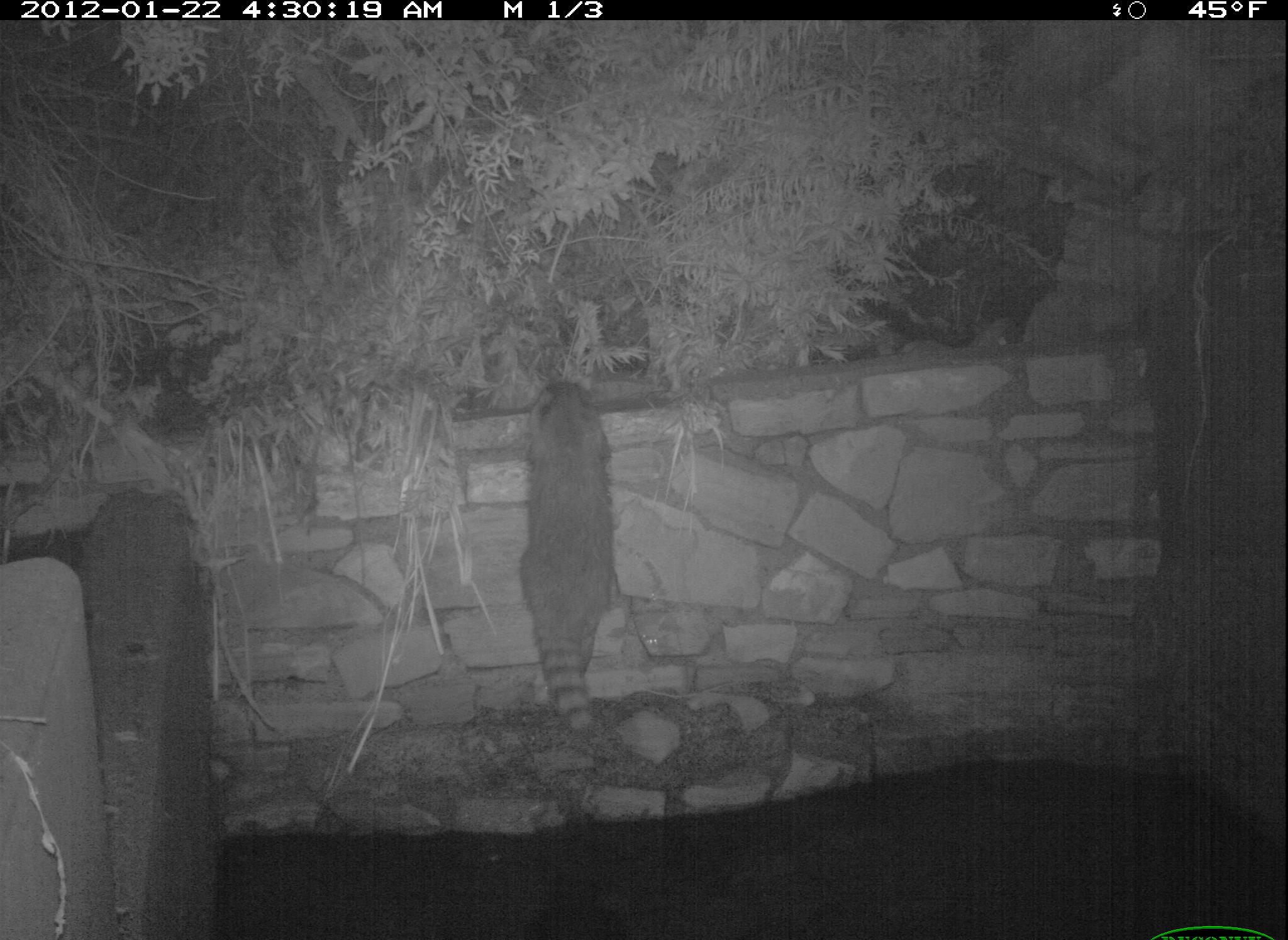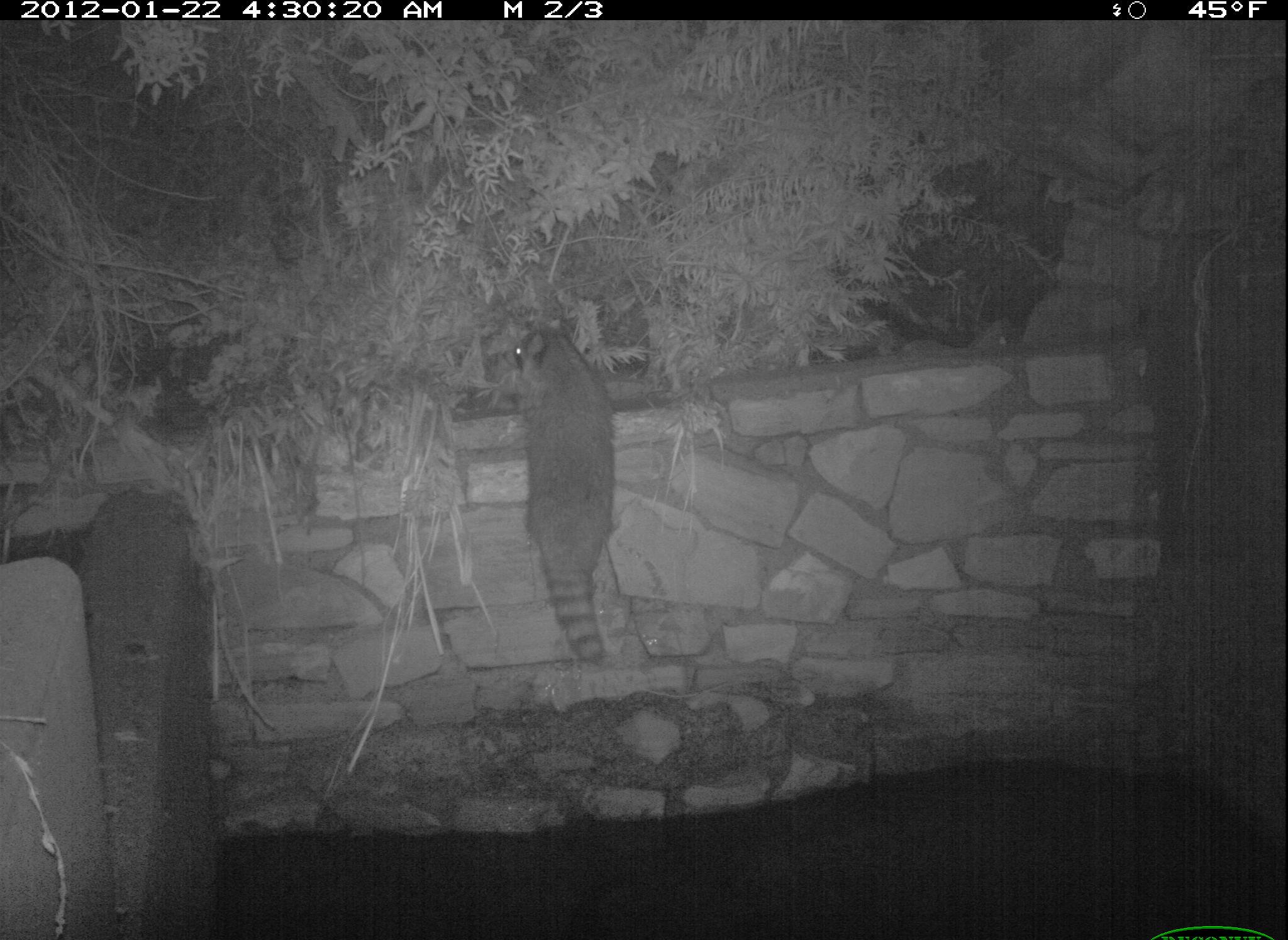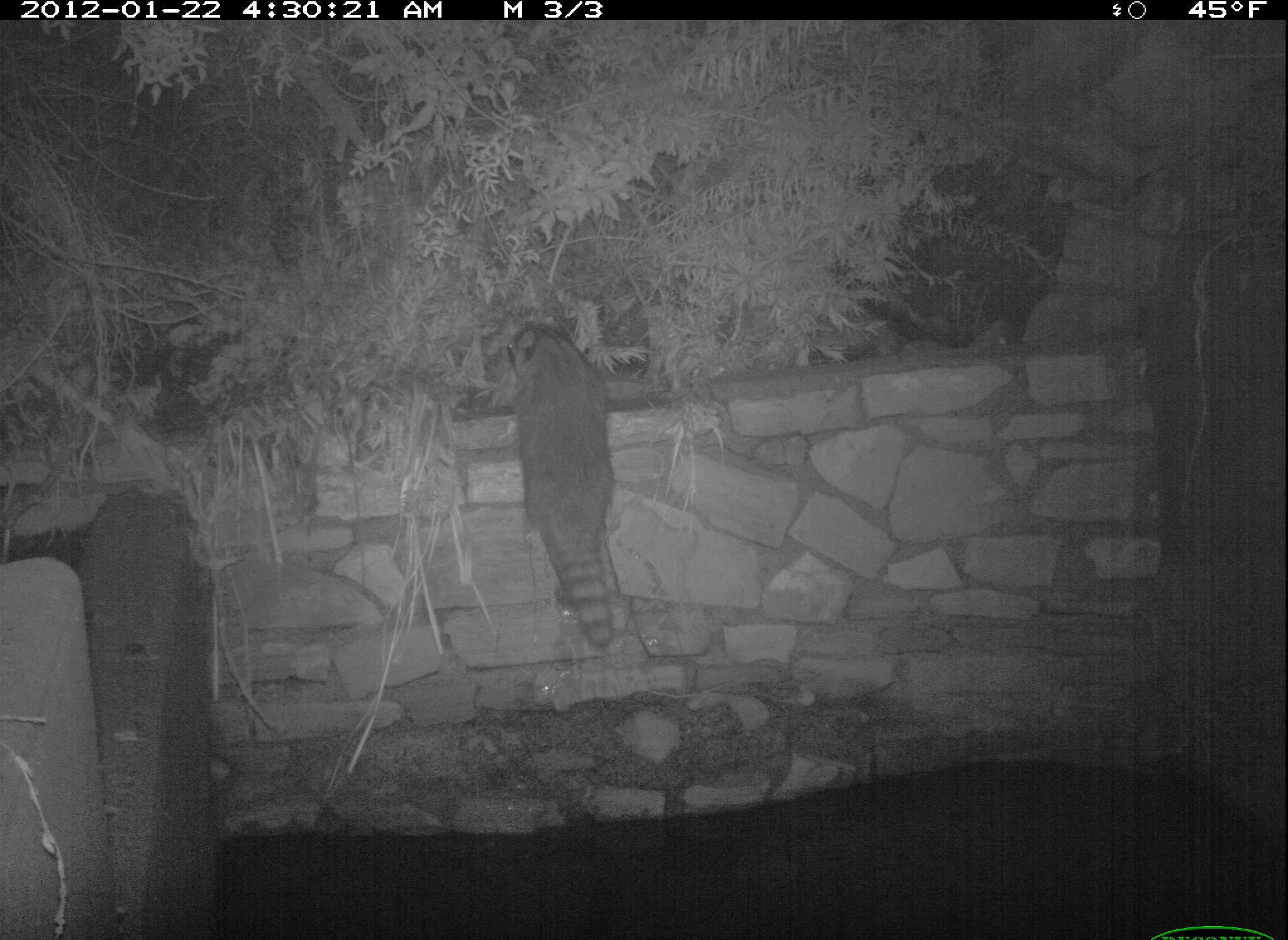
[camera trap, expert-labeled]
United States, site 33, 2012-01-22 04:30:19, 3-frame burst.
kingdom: Animalia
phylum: Chordata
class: Mammalia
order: Carnivora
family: Procyonidae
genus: Procyon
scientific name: Procyon lotor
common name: raccoon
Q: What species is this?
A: Raccoon (Procyon lotor).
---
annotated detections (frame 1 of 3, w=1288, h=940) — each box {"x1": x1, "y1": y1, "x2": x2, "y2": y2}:
raccoon: {"x1": 509, "y1": 362, "x2": 630, "y2": 743}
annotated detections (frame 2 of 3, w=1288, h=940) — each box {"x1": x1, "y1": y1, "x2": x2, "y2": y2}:
raccoon: {"x1": 491, "y1": 311, "x2": 630, "y2": 671}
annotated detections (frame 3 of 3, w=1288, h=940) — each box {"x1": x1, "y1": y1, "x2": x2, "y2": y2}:
raccoon: {"x1": 494, "y1": 295, "x2": 640, "y2": 665}